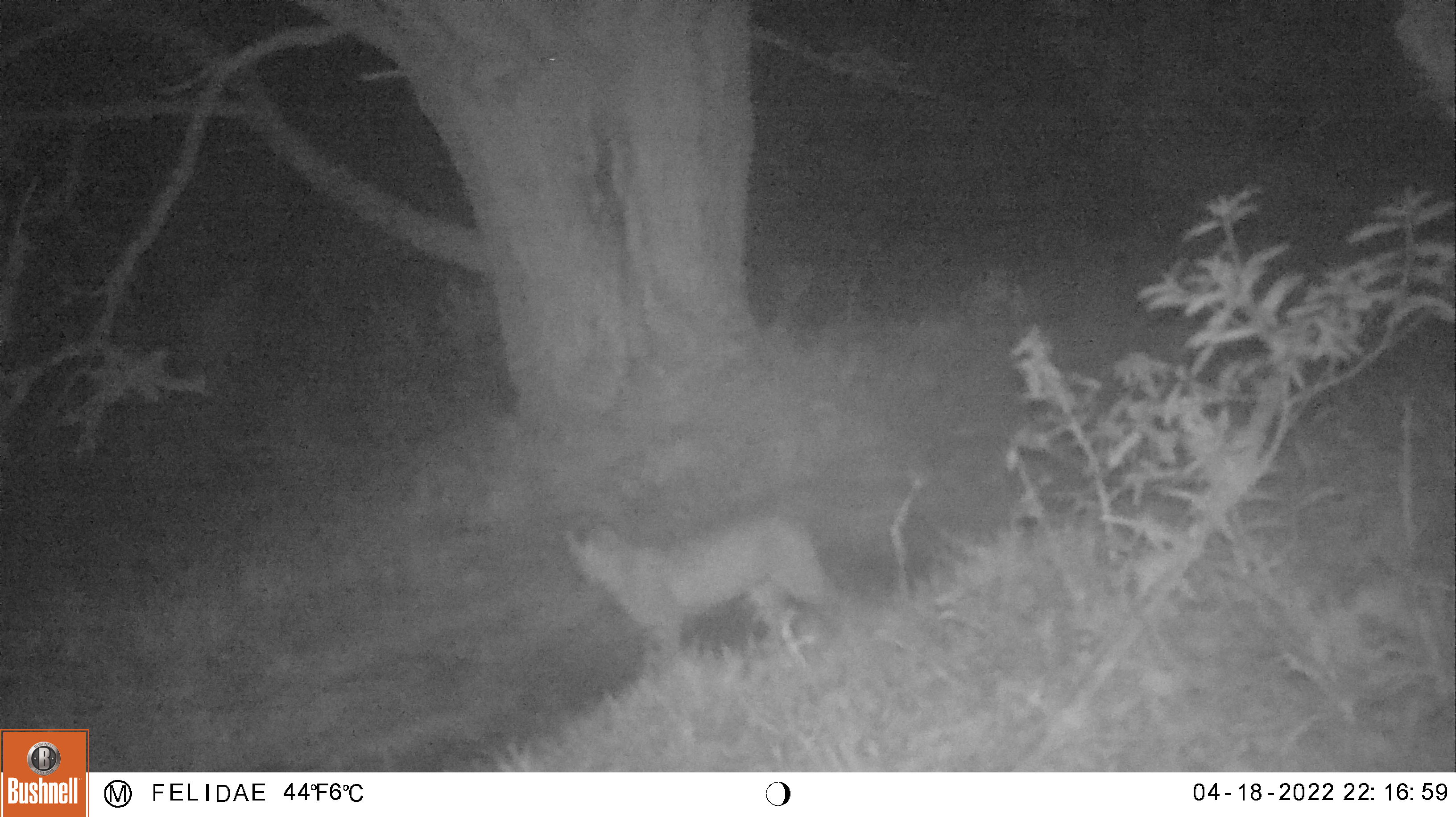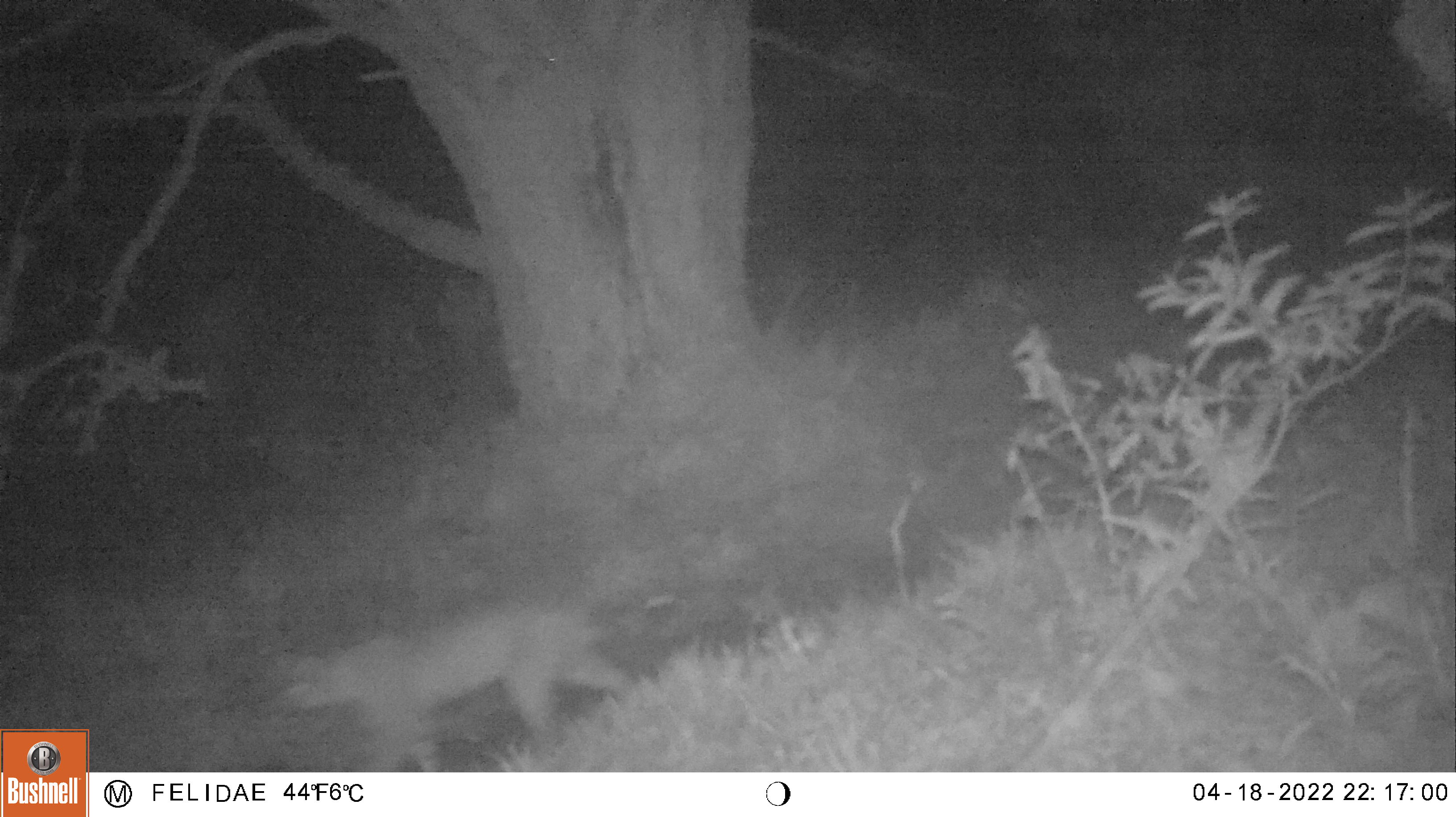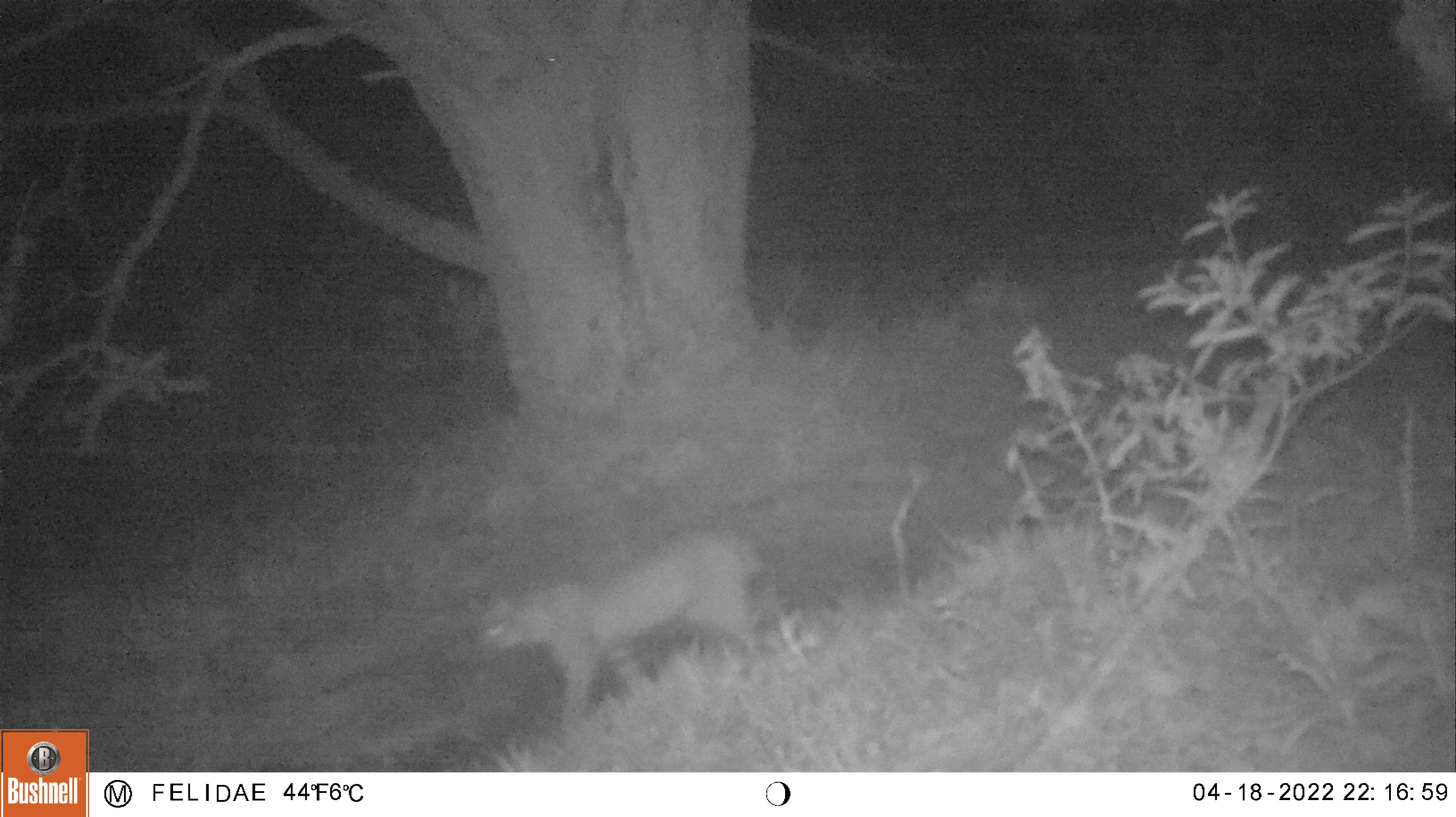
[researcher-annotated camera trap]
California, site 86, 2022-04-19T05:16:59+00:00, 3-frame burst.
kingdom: Animalia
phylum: Chordata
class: Mammalia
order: Carnivora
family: Felidae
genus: Lynx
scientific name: Lynx rufus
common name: bobcat